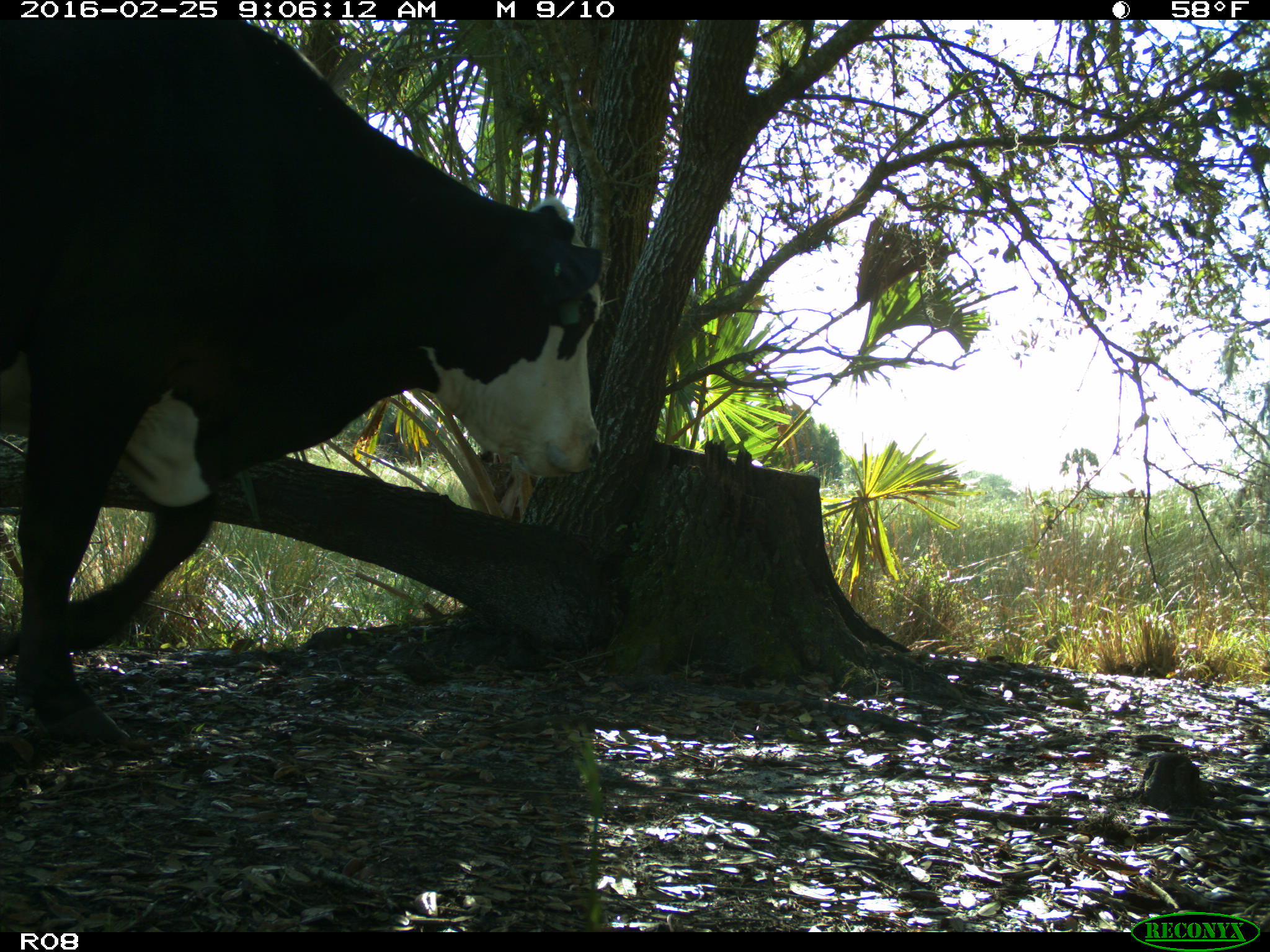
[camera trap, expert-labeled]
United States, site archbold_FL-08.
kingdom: Animalia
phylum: Chordata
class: Mammalia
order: Artiodactyla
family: Bovidae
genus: Bos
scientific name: Bos taurus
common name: domestic cow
Bos taurus (domestic cow).